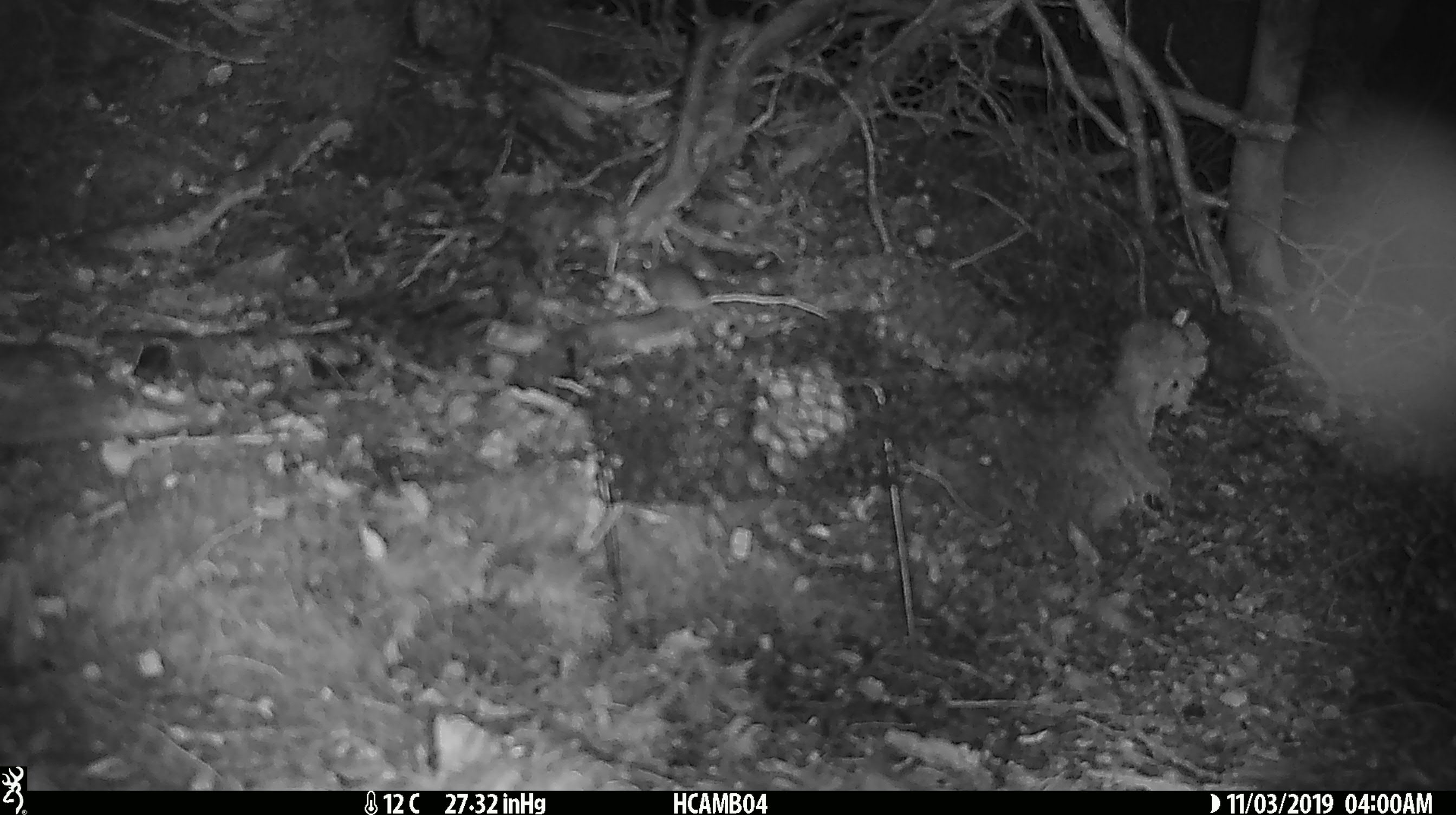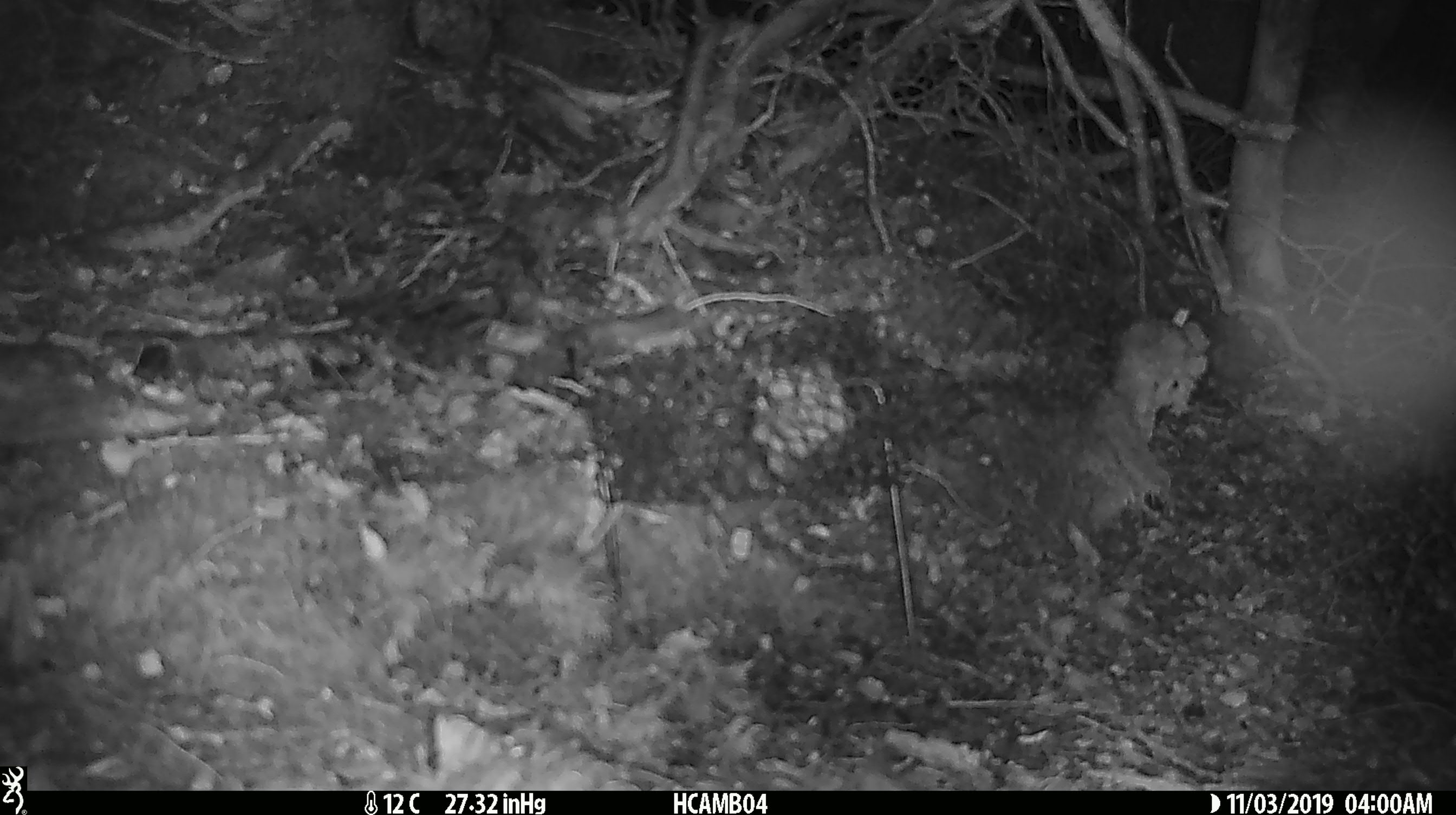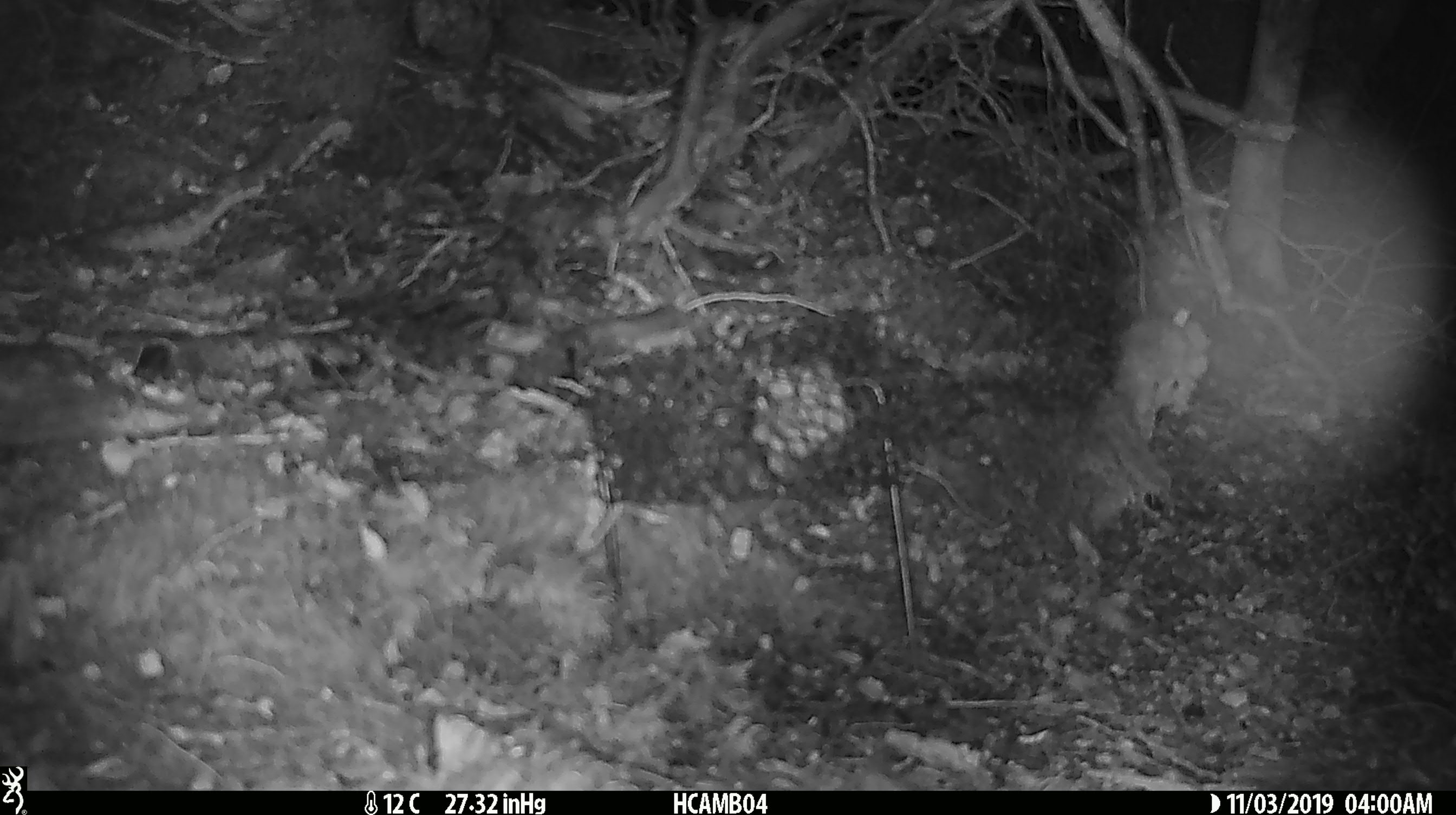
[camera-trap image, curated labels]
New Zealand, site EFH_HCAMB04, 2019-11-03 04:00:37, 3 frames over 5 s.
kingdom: Animalia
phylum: Chordata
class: Mammalia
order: Rodentia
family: Muridae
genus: Mus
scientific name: Mus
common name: mouse